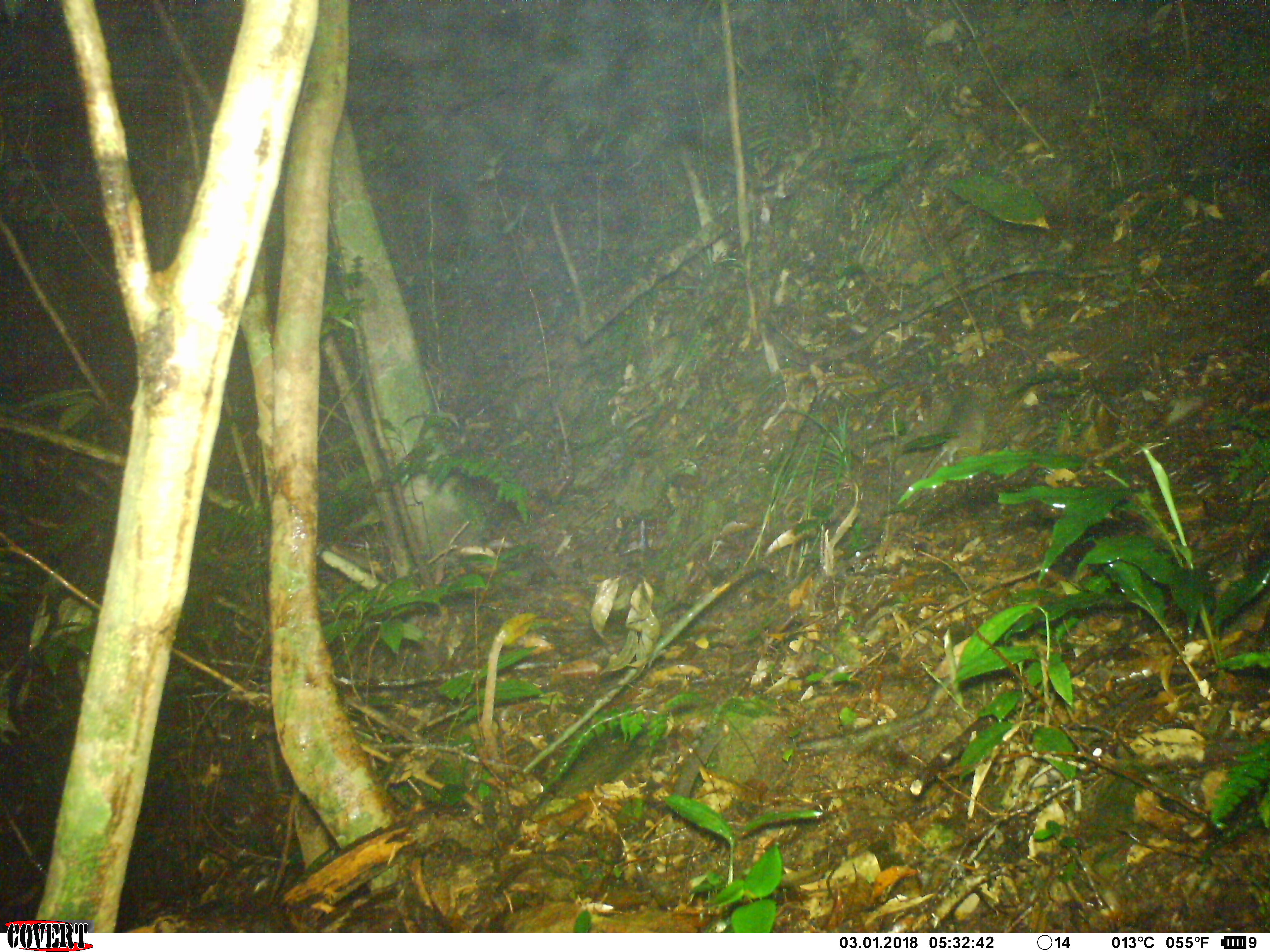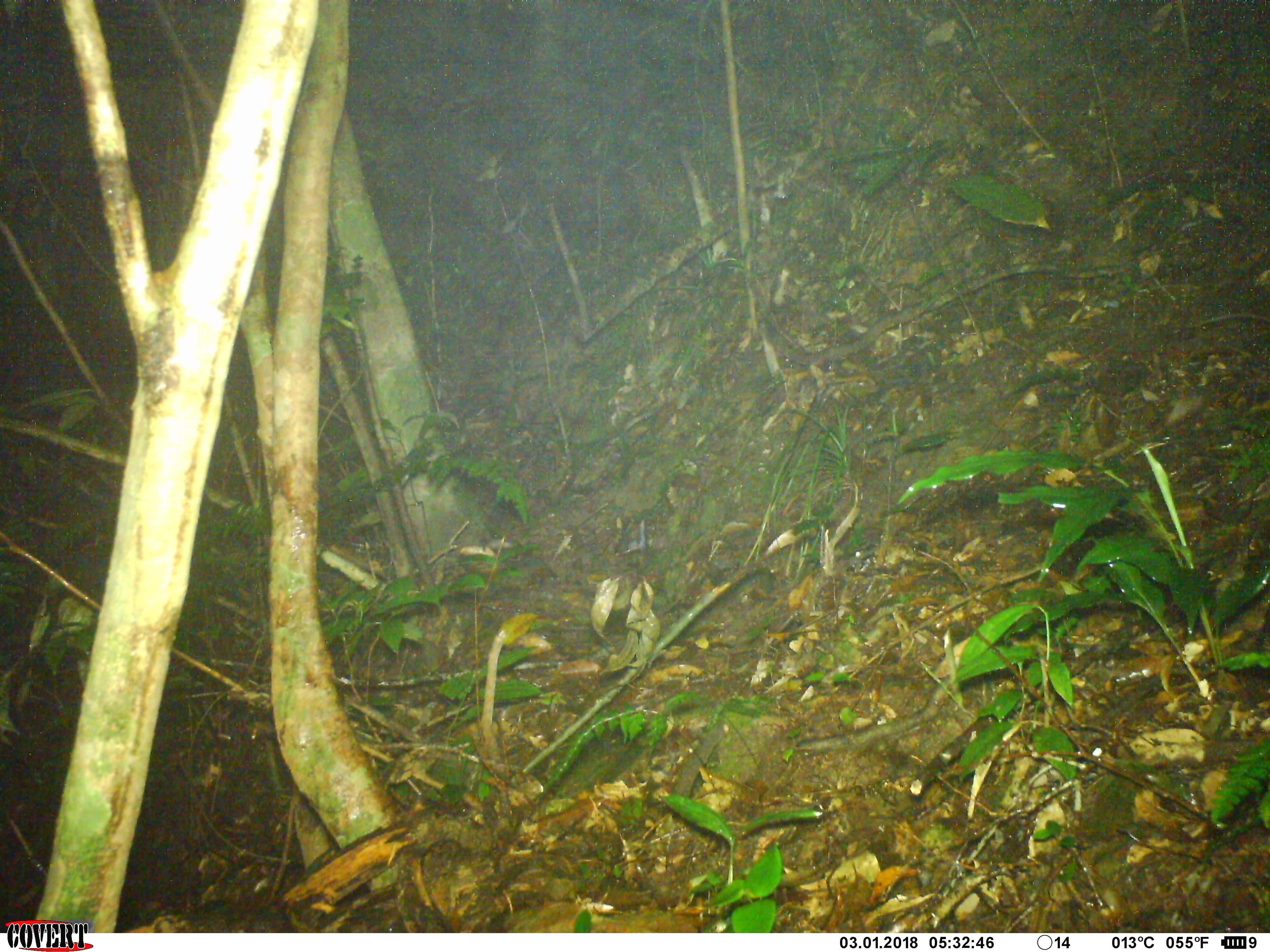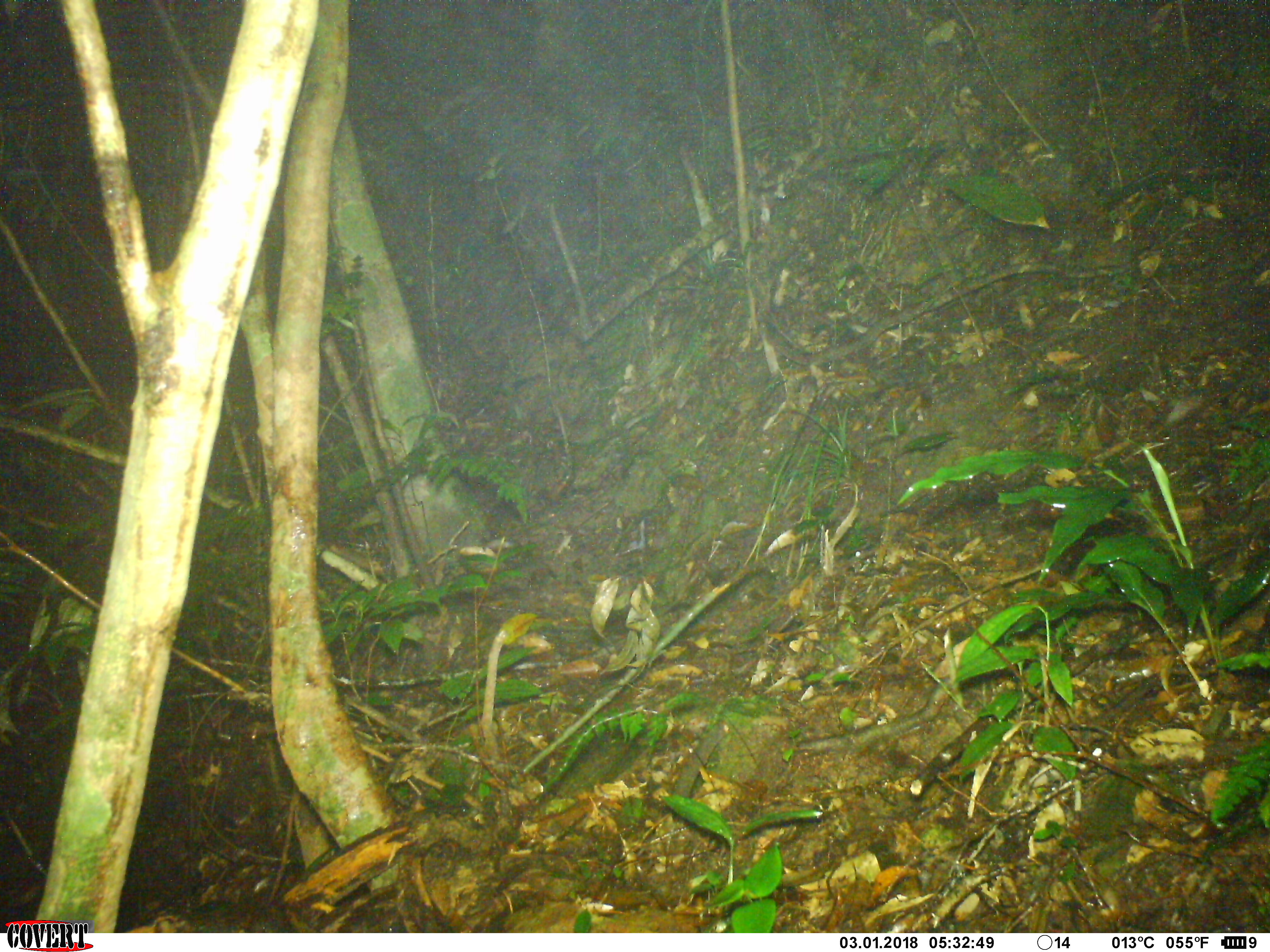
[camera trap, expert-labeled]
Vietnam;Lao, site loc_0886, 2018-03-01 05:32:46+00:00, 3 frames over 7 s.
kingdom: Animalia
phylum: Chordata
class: Mammalia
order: Rodentia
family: Muridae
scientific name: Muridae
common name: old-world mice and rats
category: unidentified murid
Unidentified murid (old-world mice and rats) (Muridae). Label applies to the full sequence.